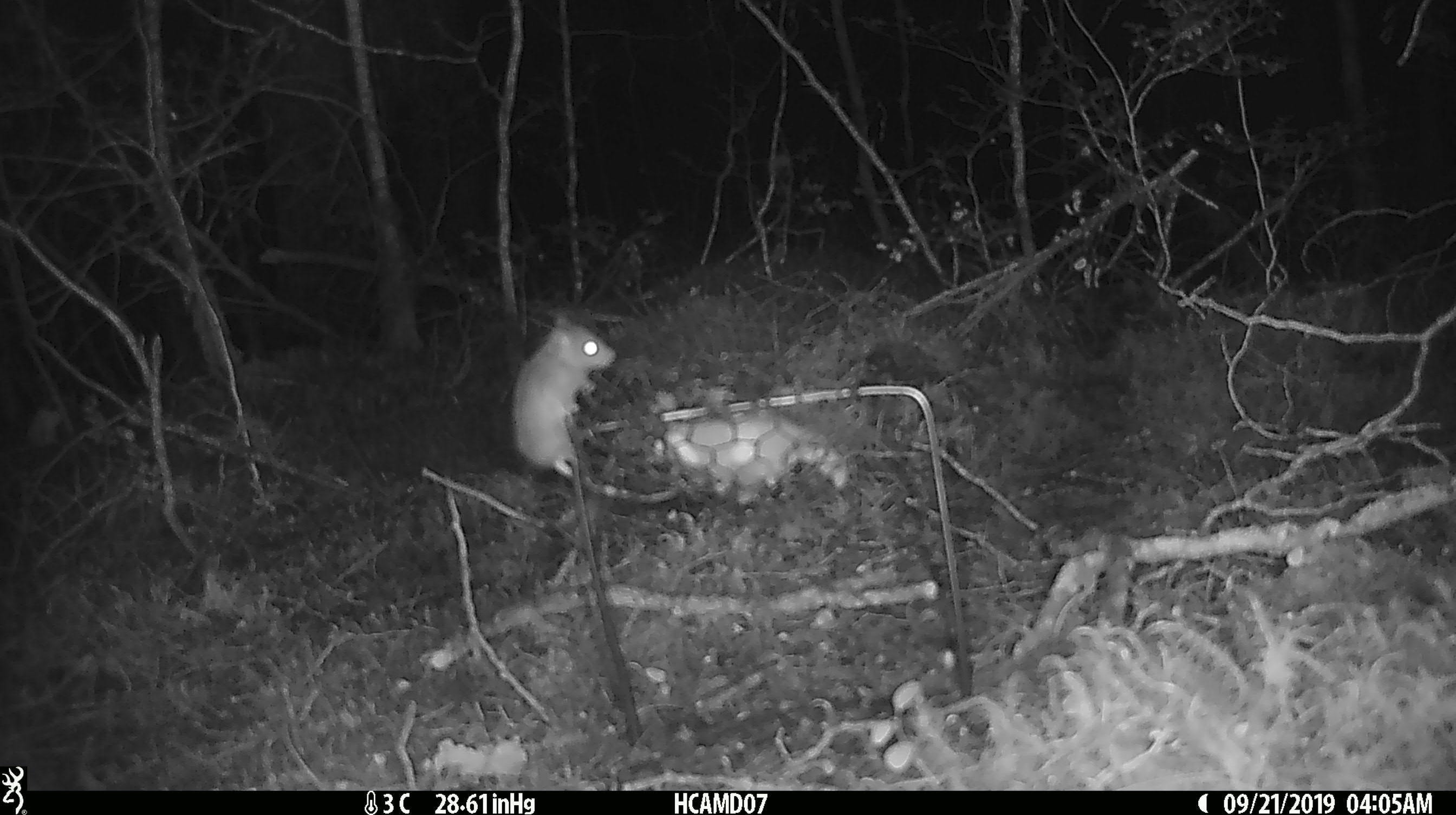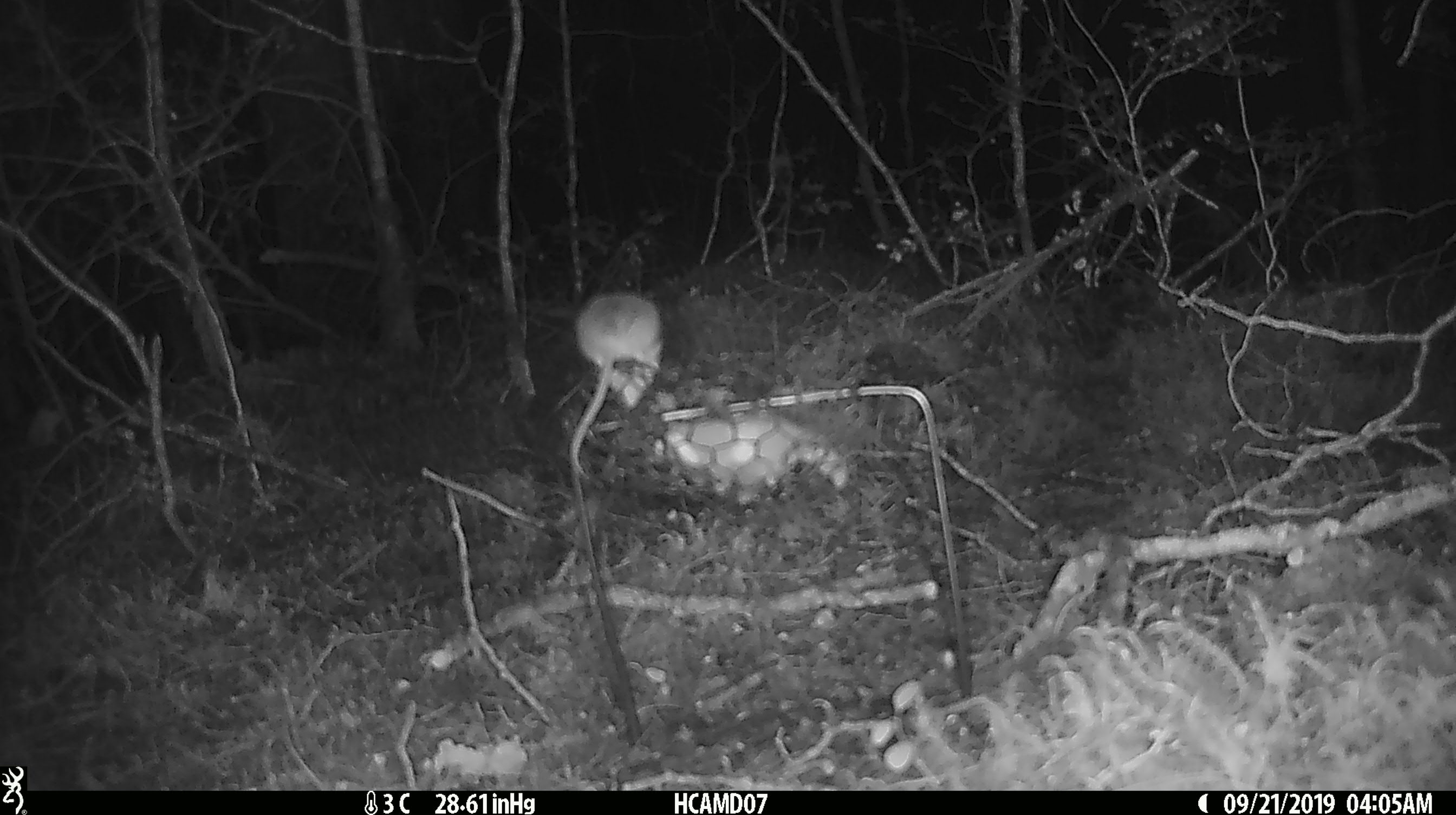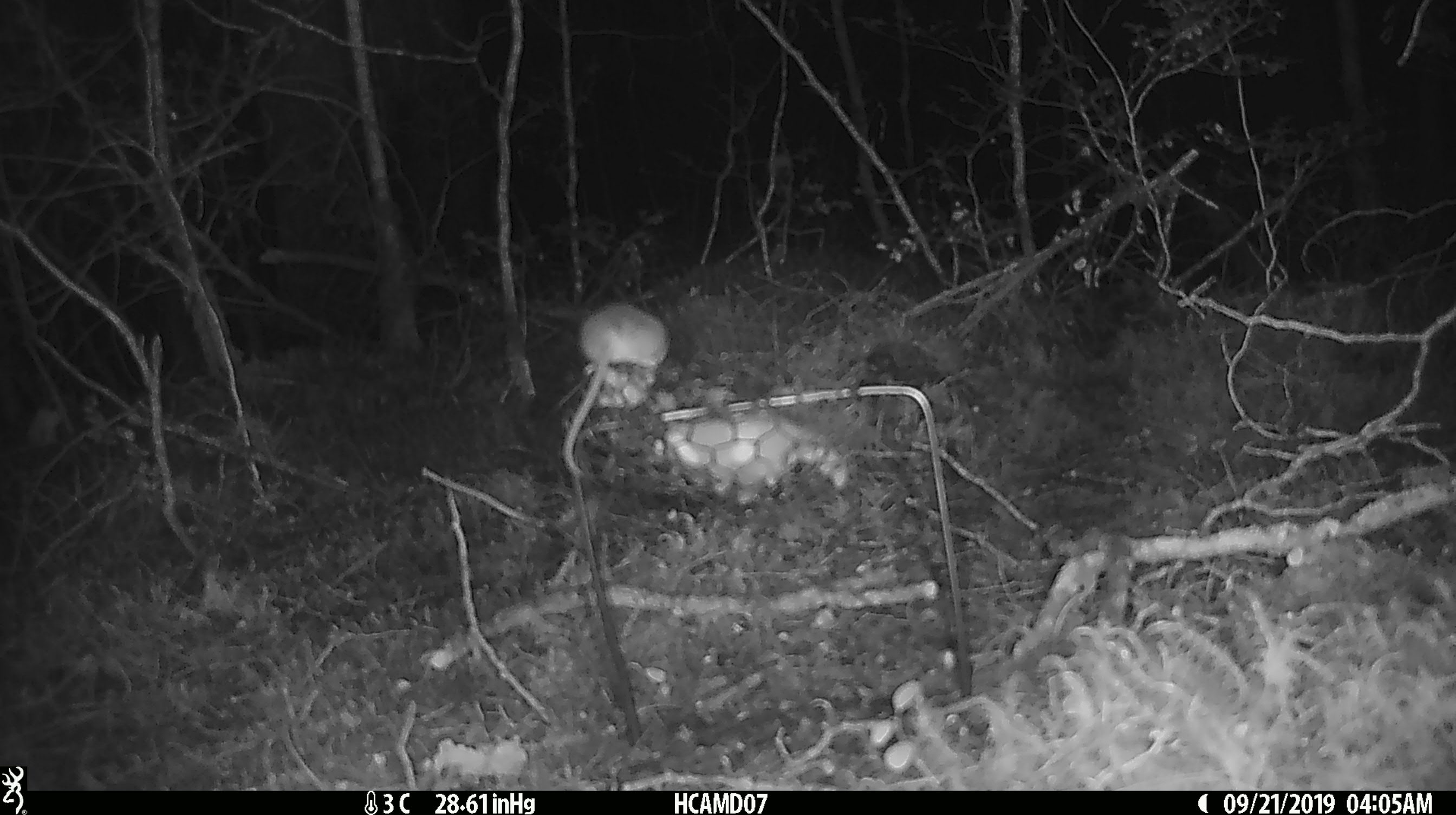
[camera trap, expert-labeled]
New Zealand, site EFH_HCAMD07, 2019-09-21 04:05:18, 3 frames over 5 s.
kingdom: Animalia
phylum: Chordata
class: Mammalia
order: Rodentia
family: Muridae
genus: Mus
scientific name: Mus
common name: mouse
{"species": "mouse (Mus)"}